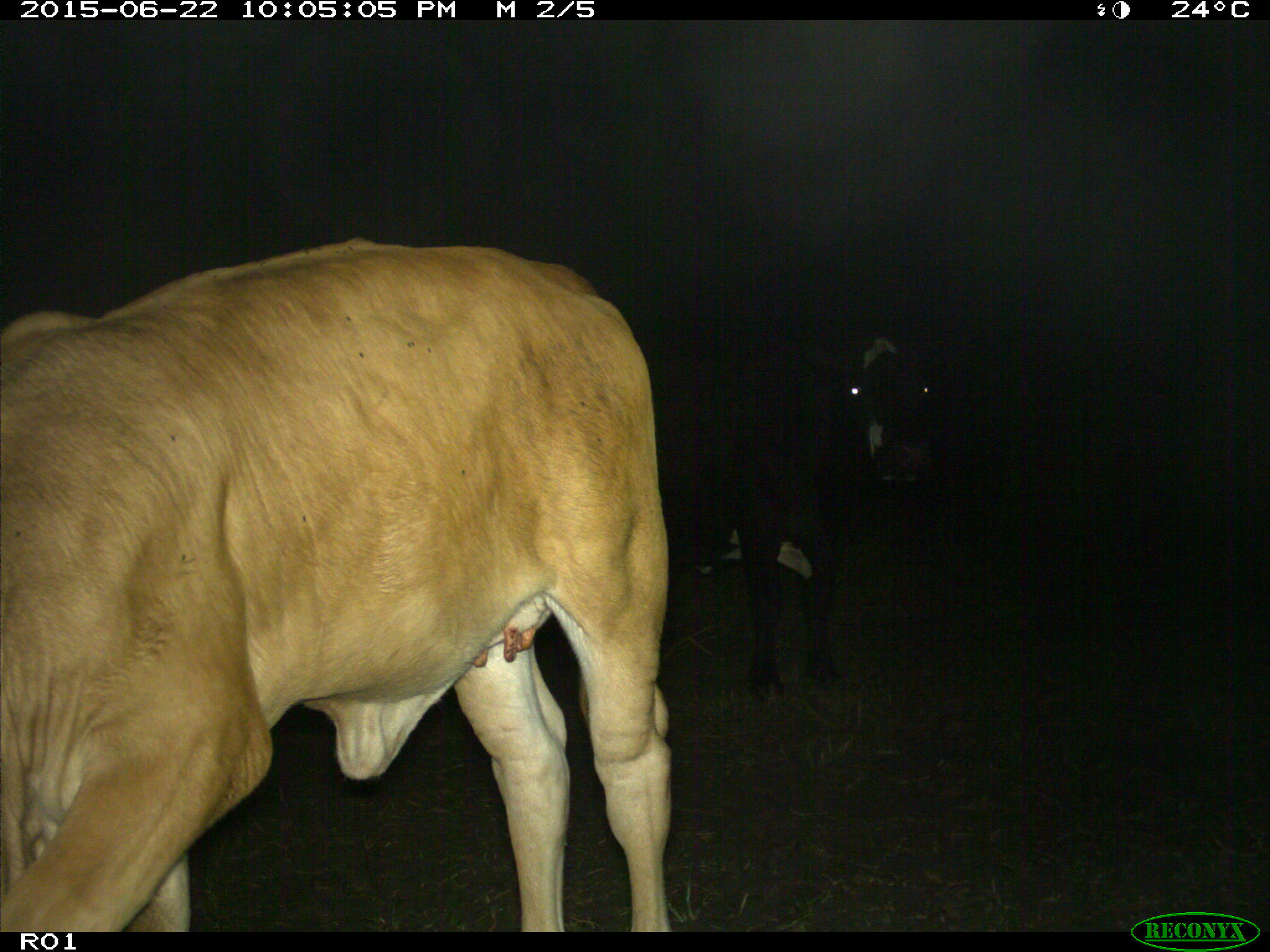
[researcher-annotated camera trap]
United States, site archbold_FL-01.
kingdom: Animalia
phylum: Chordata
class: Mammalia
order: Artiodactyla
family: Bovidae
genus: Bos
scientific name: Bos taurus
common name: domestic cow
Bos taurus (domestic cow).